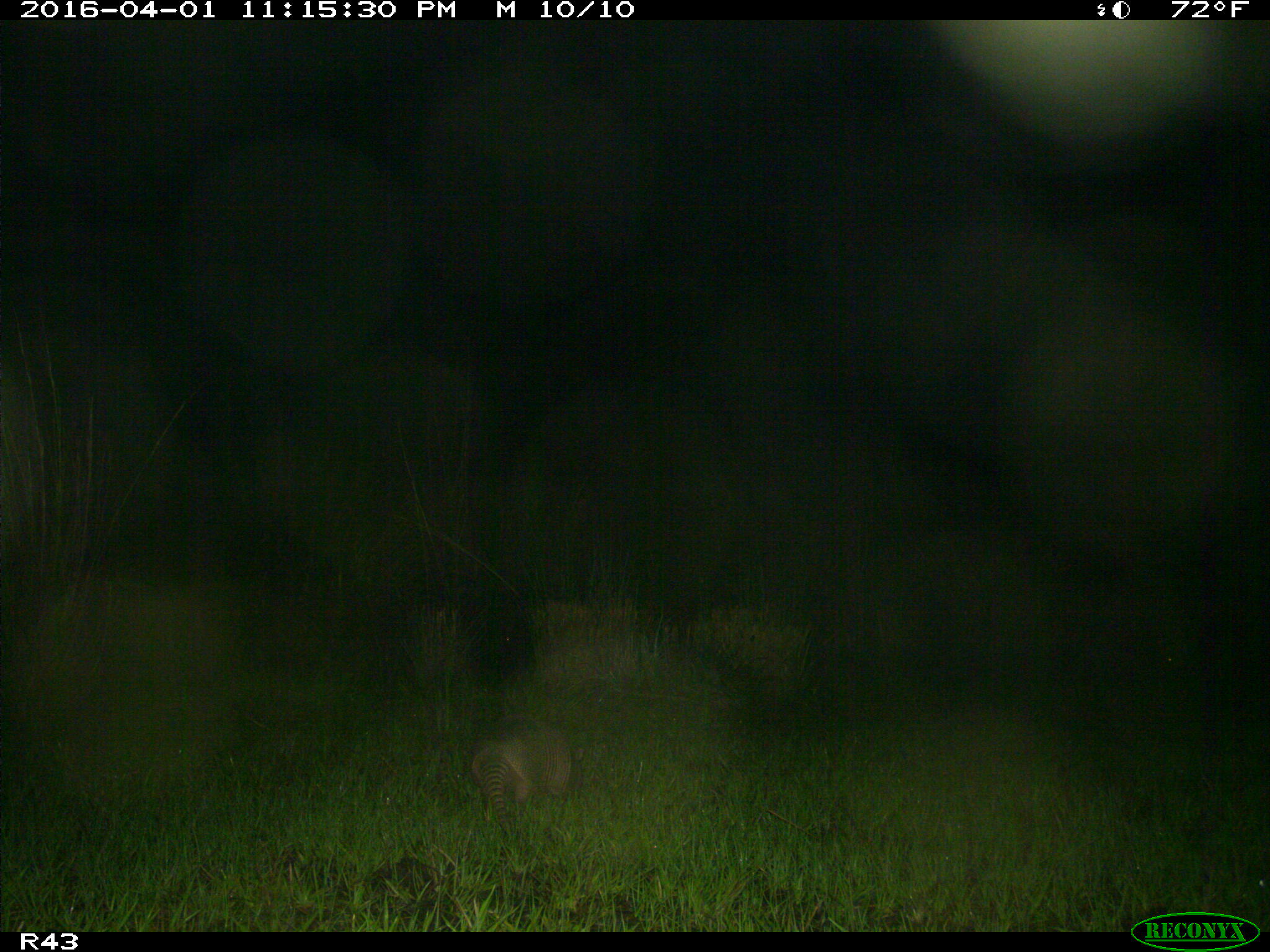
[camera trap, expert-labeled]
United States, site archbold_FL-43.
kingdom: Animalia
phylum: Chordata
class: Mammalia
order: Cingulata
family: Dasypodidae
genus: Dasypus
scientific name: Dasypus novemcinctus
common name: nine-banded armadillo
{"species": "Dasypus novemcinctus (nine-banded armadillo)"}